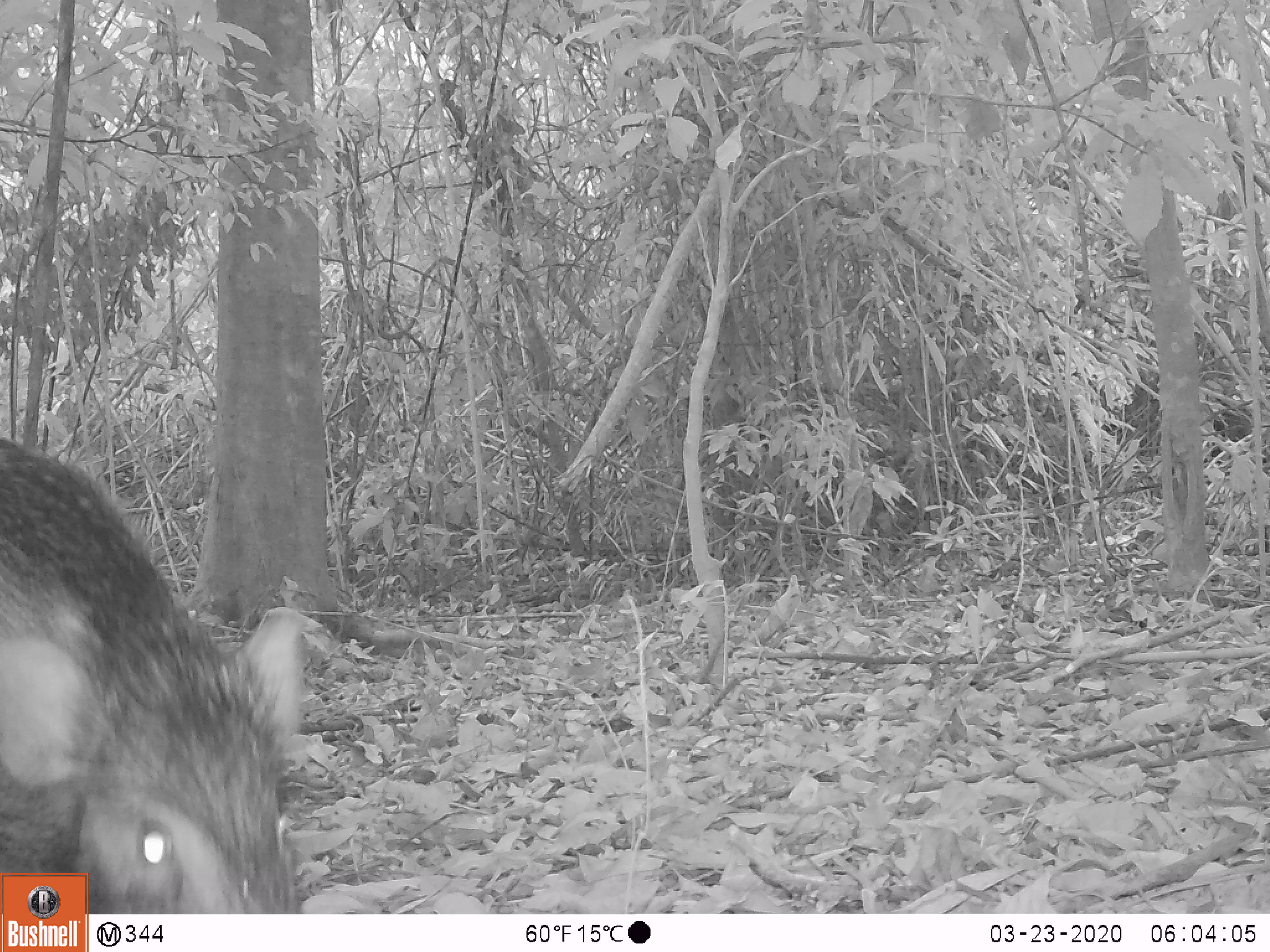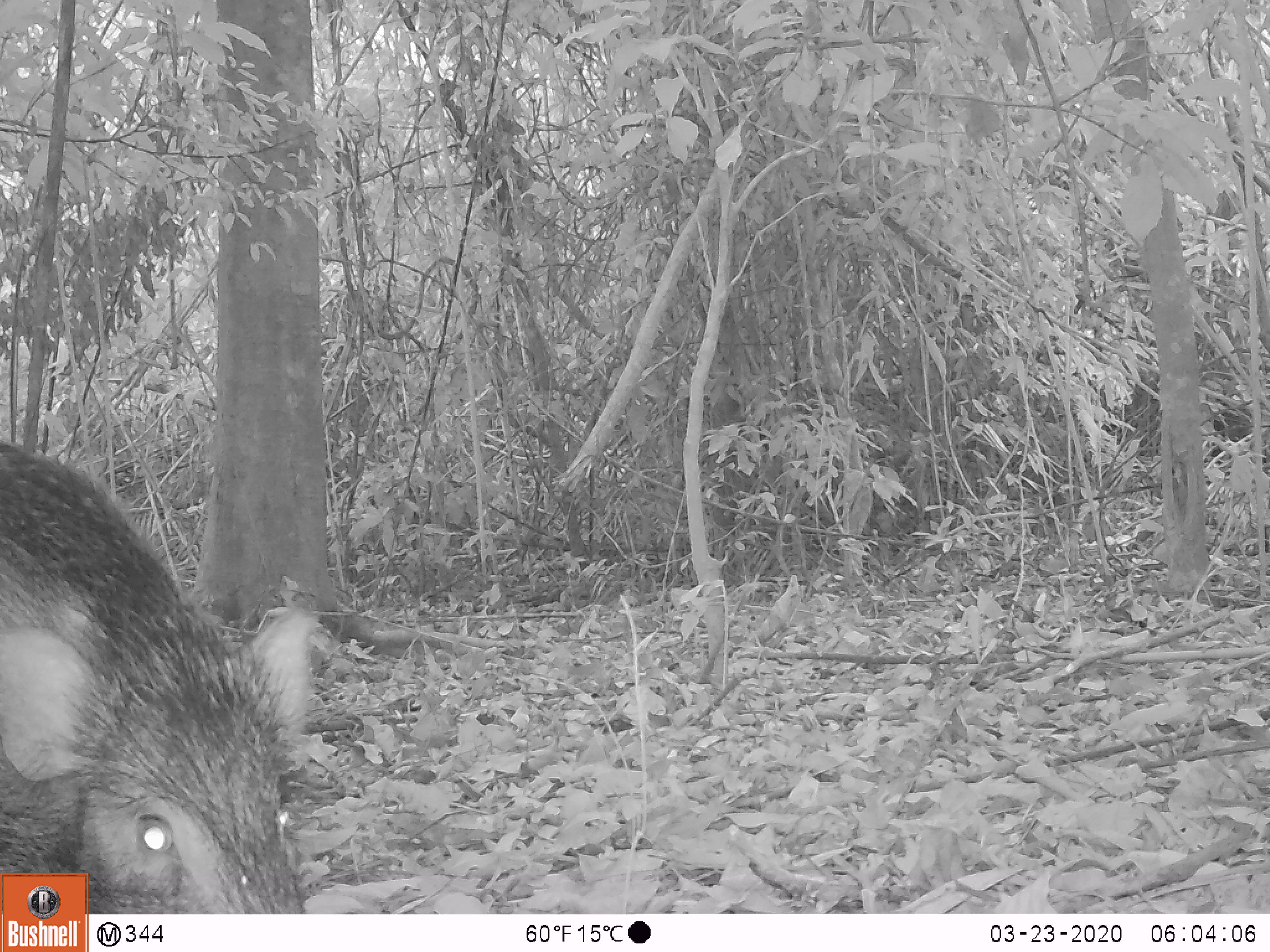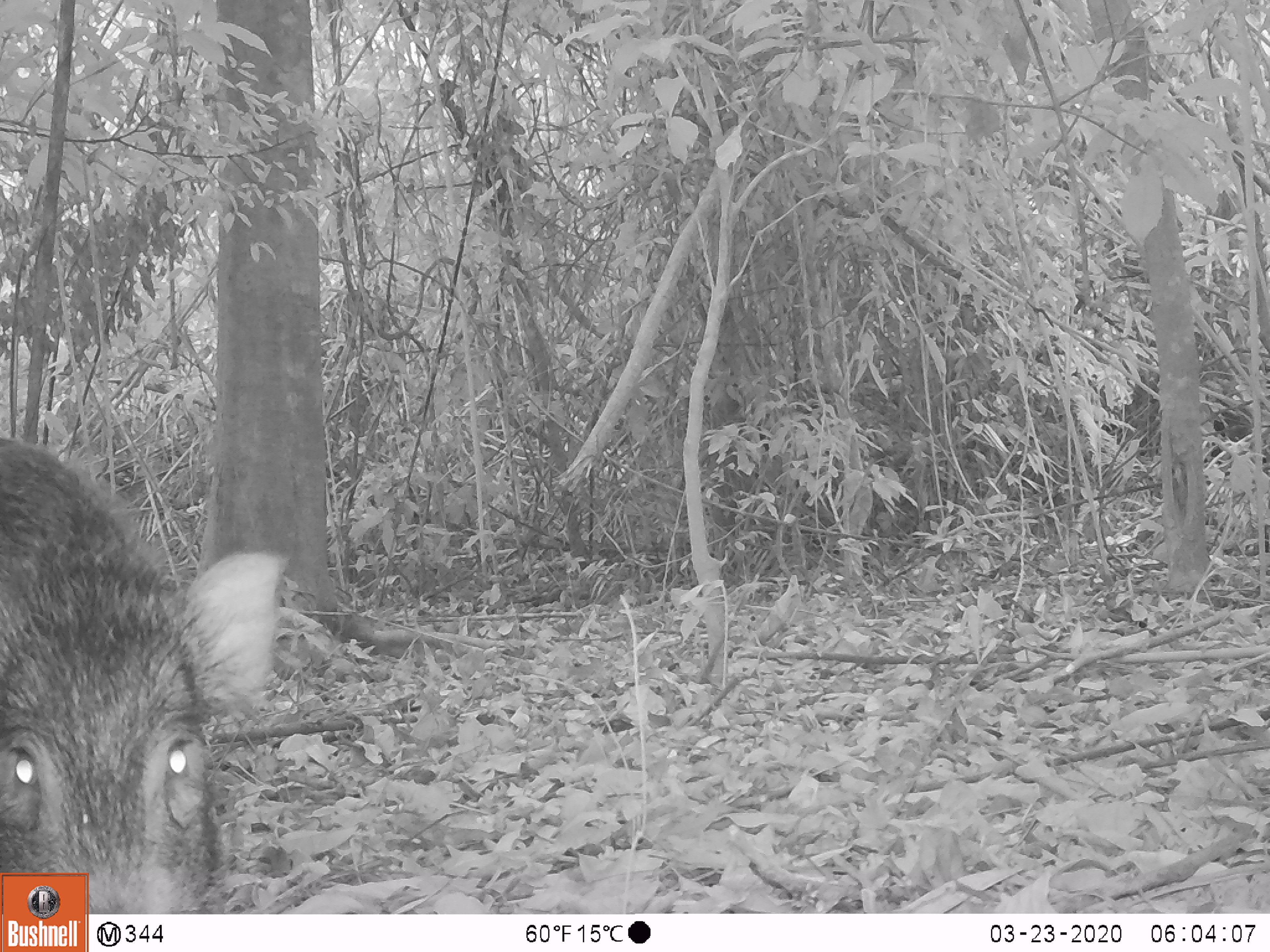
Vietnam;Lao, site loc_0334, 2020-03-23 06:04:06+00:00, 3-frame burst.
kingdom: Animalia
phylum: Chordata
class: Mammalia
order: Artiodactyla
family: Suidae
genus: Sus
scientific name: Sus scrofa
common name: eurasian wild pig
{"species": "eurasian wild pig (Sus scrofa)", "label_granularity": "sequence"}